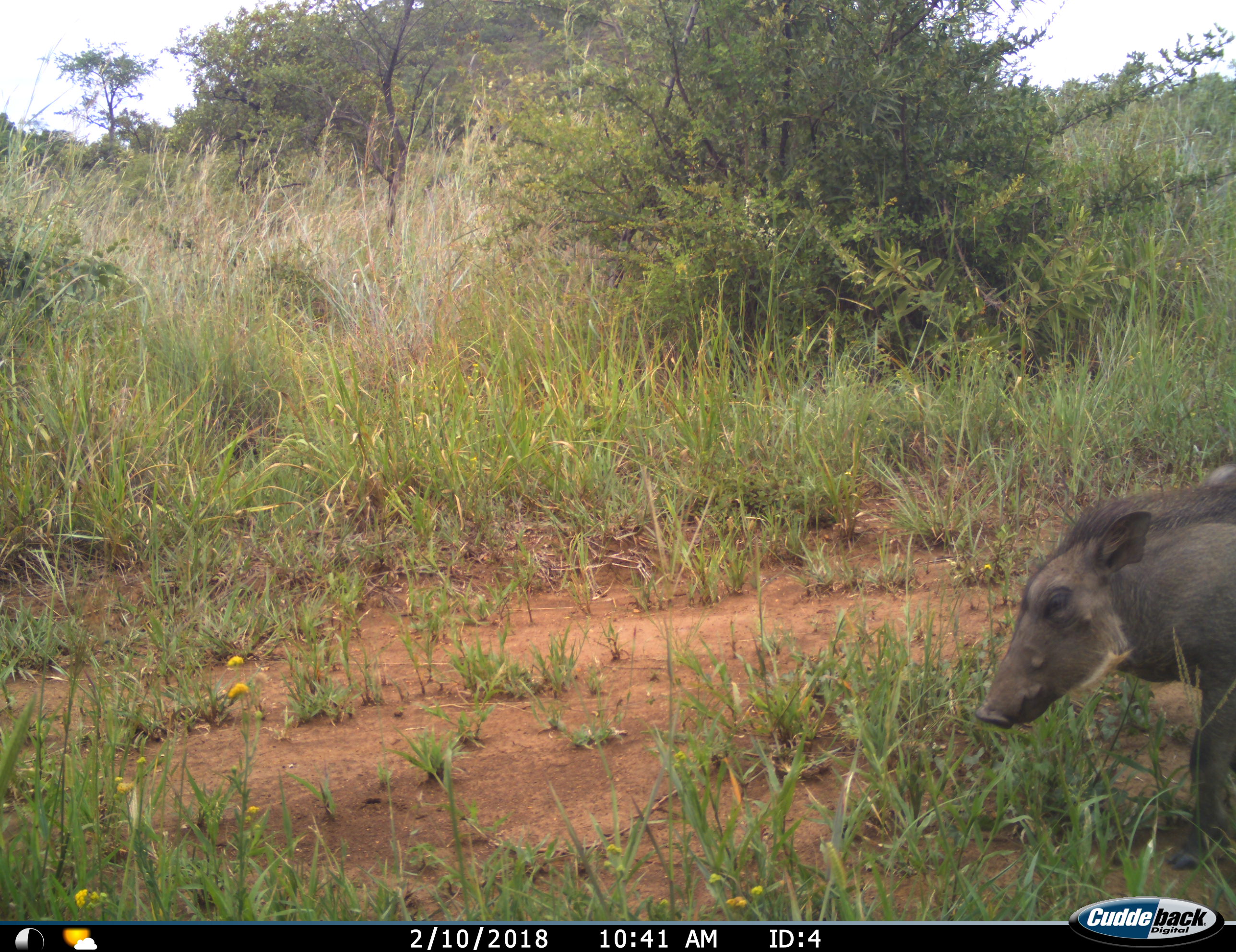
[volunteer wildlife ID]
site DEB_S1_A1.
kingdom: Animalia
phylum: Chordata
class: Mammalia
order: Artiodactyla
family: Suidae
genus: Phacochoerus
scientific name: Phacochoerus africanus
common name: warthog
Warthog (Phacochoerus africanus), count 1. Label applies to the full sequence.